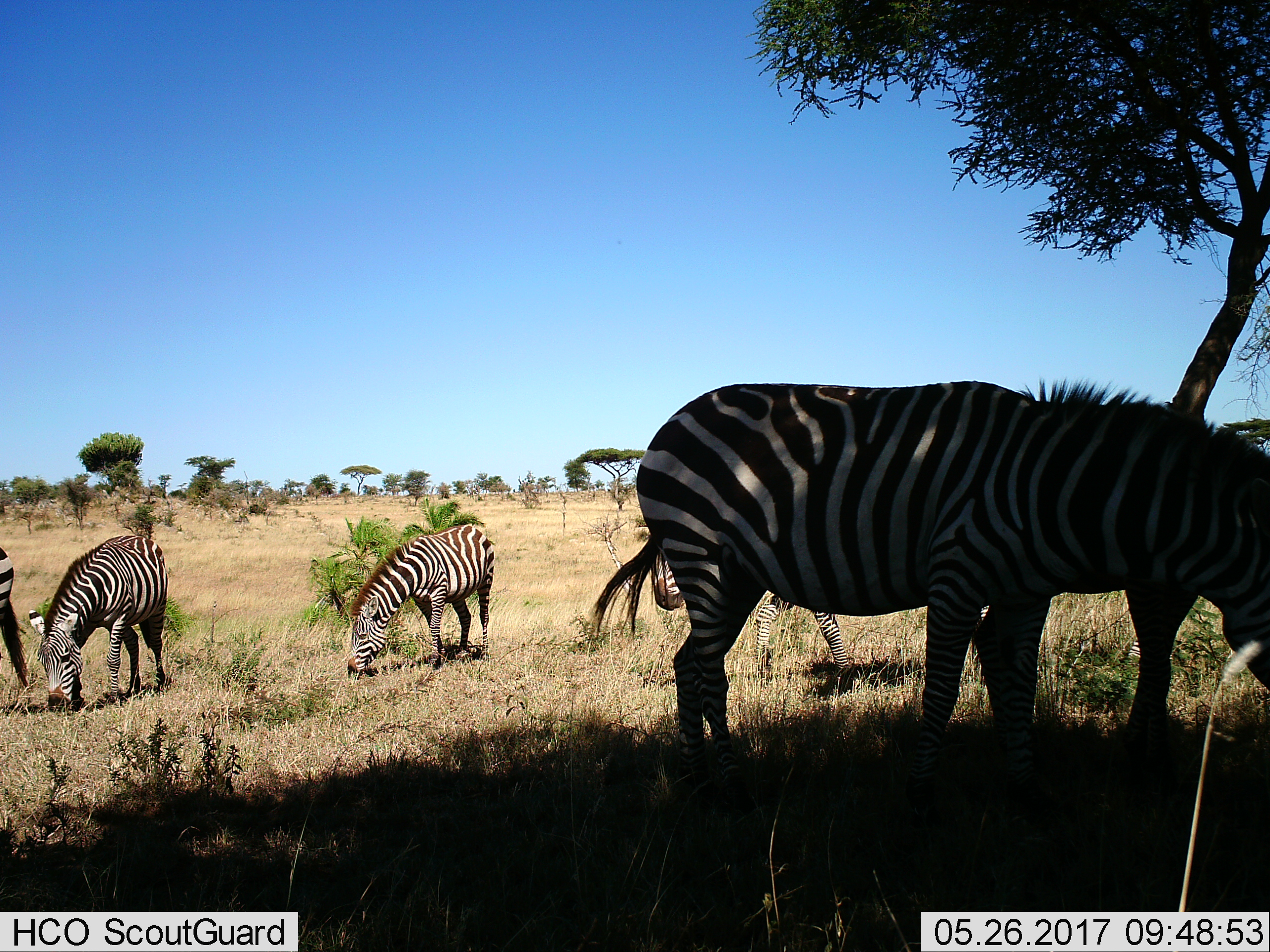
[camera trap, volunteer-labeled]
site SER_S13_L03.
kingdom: Animalia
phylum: Chordata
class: Mammalia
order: Perissodactyla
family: Equidae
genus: Equus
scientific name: Equus quagga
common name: plains zebra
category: zebraplains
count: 6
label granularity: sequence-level